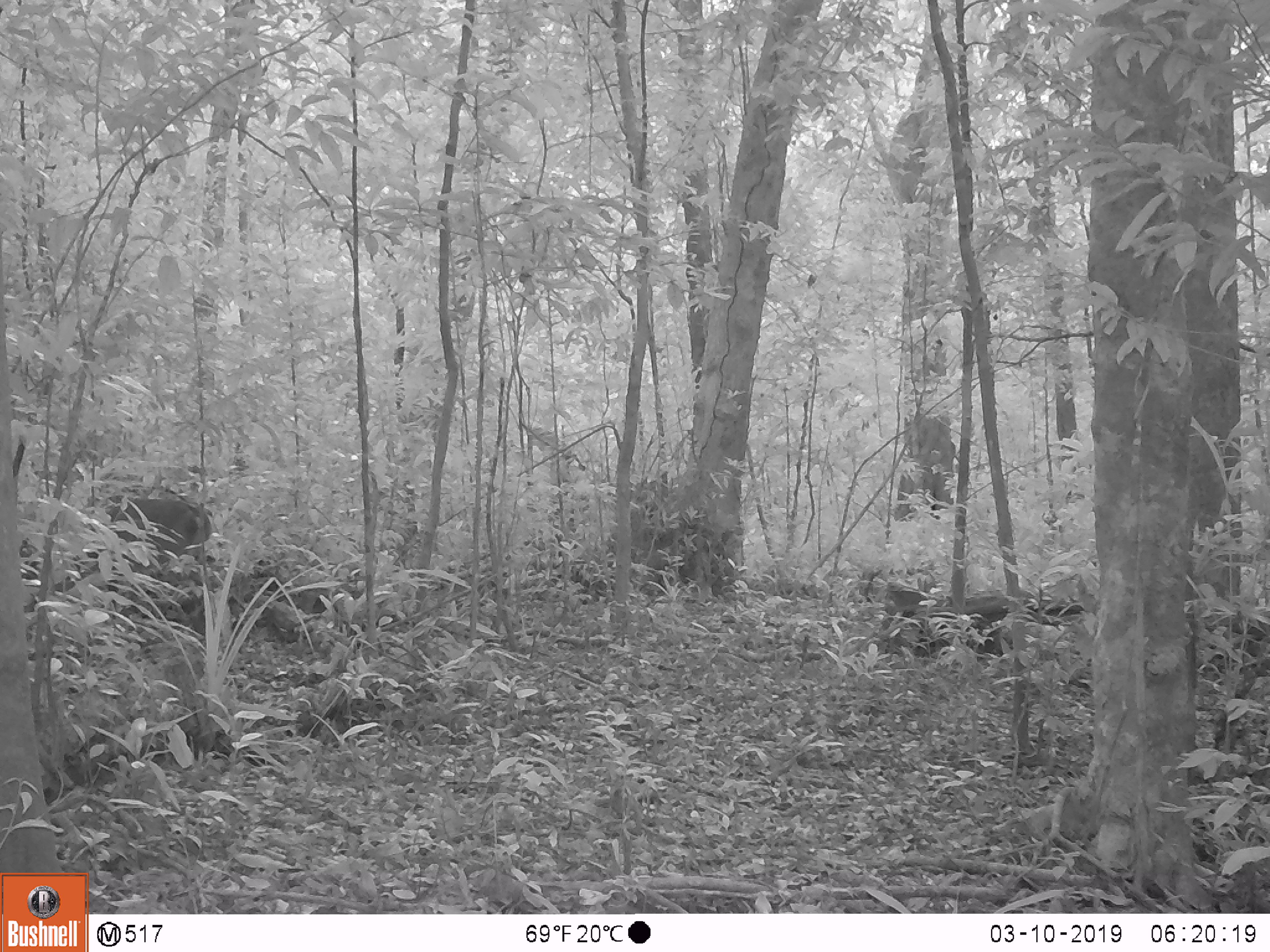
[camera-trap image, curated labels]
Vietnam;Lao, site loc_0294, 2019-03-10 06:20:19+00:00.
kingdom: Animalia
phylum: Chordata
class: Mammalia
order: Artiodactyla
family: Cervidae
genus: Muntiacus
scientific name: Muntiacus vuquangensis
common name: large-antlered muntjac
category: large antlered muntjac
Large antlered muntjac (large-antlered muntjac) (Muntiacus vuquangensis). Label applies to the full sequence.